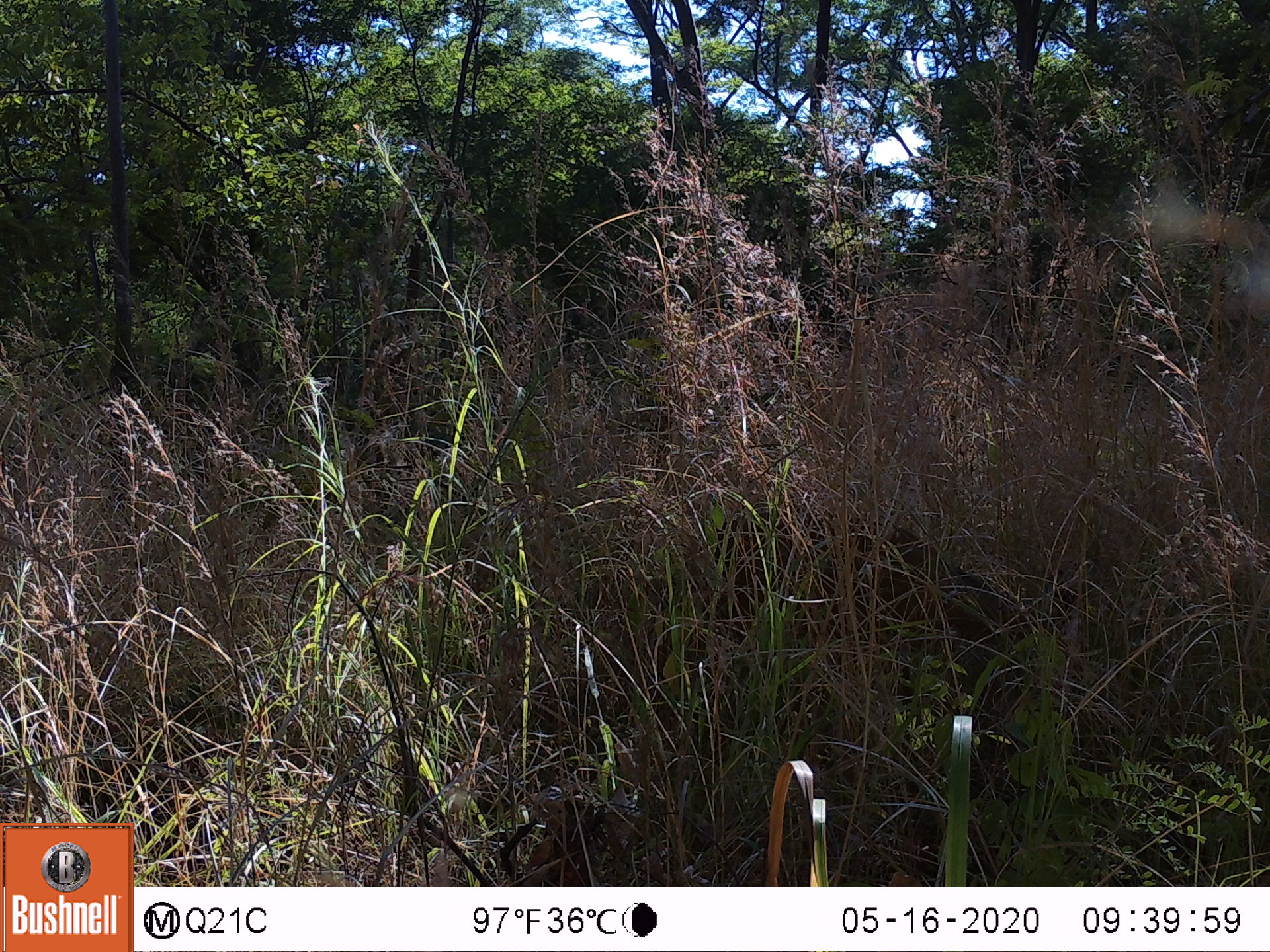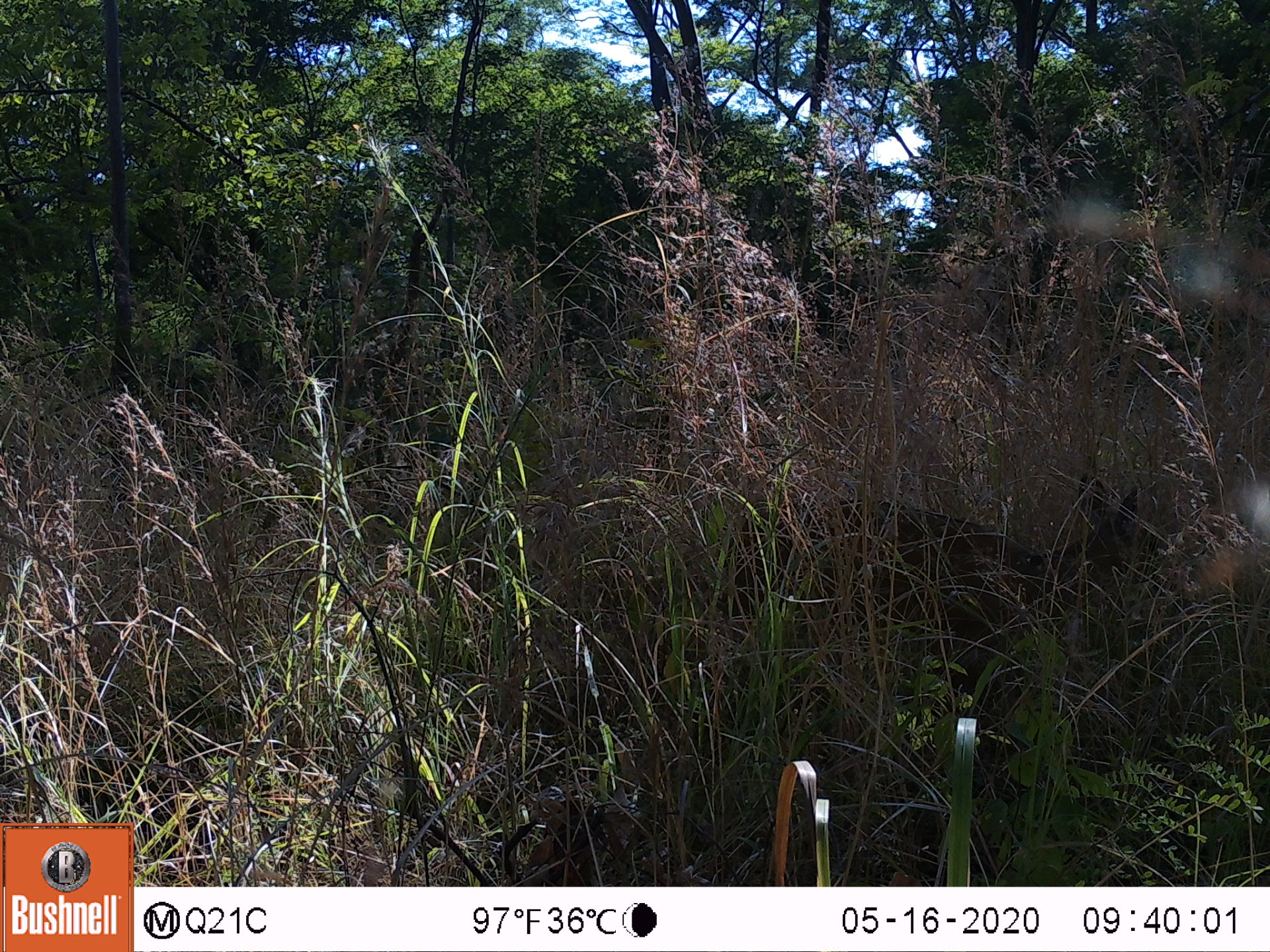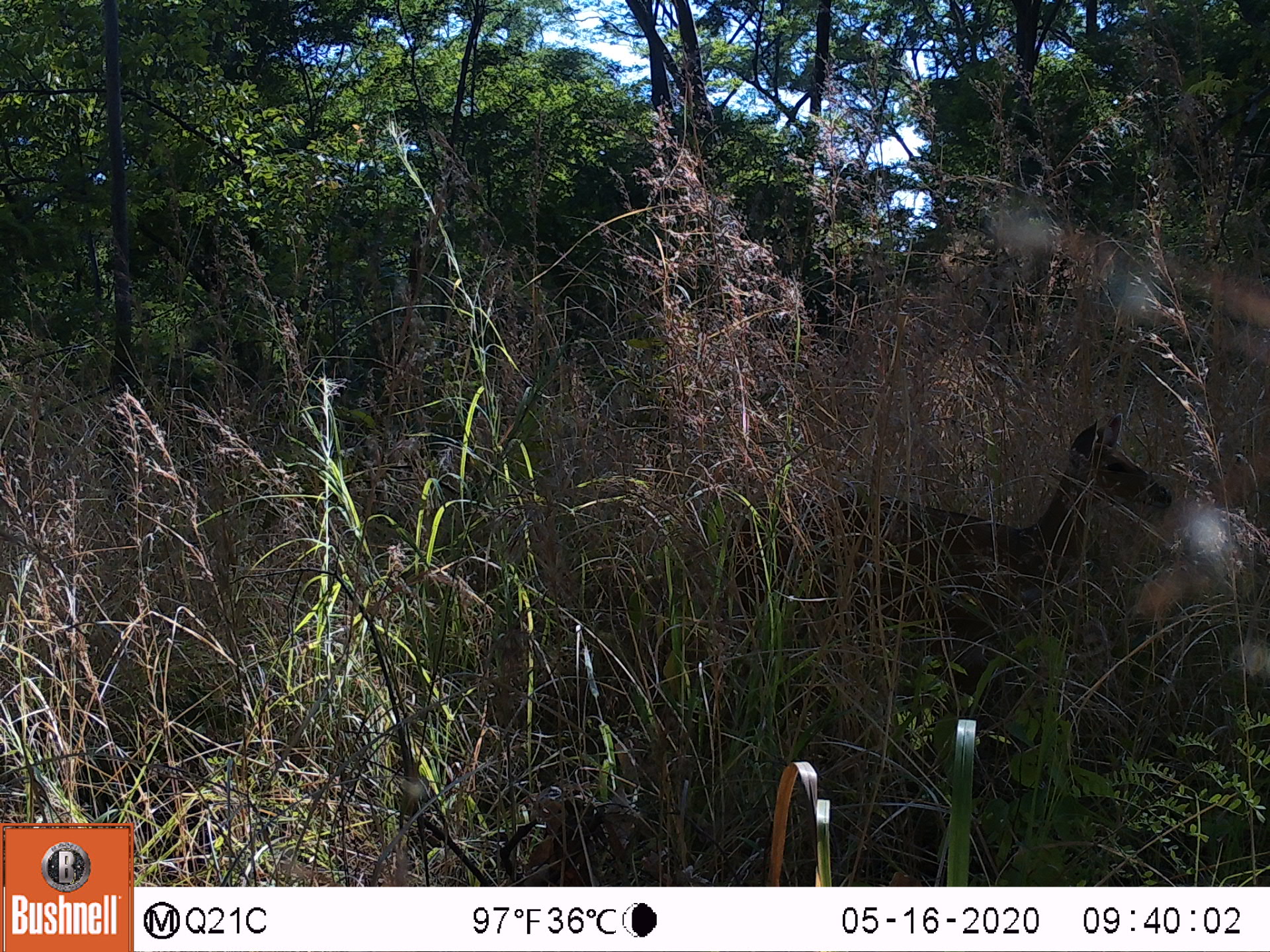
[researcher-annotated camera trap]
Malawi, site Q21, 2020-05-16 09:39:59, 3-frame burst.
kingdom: Animalia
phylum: Chordata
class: Mammalia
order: Artiodactyla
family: Bovidae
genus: Tragelaphus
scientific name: Tragelaphus sylvaticus sylvaticus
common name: cape bushbuck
Cape bushbuck (Tragelaphus sylvaticus sylvaticus), count 1.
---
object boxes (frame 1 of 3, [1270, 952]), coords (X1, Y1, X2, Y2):
cape bushbuck: (712, 504, 1076, 728)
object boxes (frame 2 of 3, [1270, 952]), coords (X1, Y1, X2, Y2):
cape bushbuck: (722, 472, 1168, 705)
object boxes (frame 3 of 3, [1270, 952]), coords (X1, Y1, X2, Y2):
cape bushbuck: (740, 411, 1179, 671)